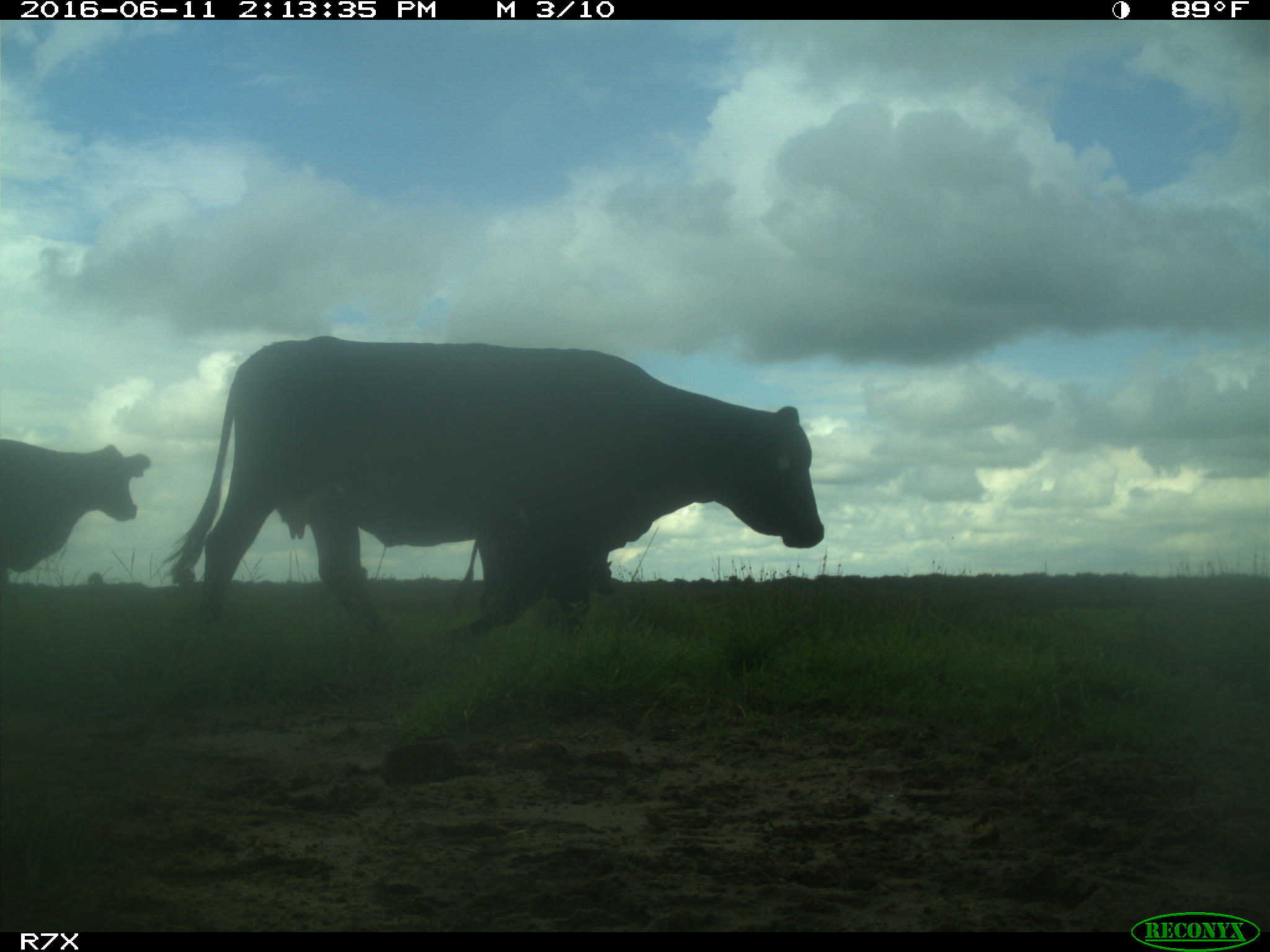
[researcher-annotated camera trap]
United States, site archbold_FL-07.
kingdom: Animalia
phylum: Chordata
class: Mammalia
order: Artiodactyla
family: Bovidae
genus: Bos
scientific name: Bos taurus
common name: domestic cow